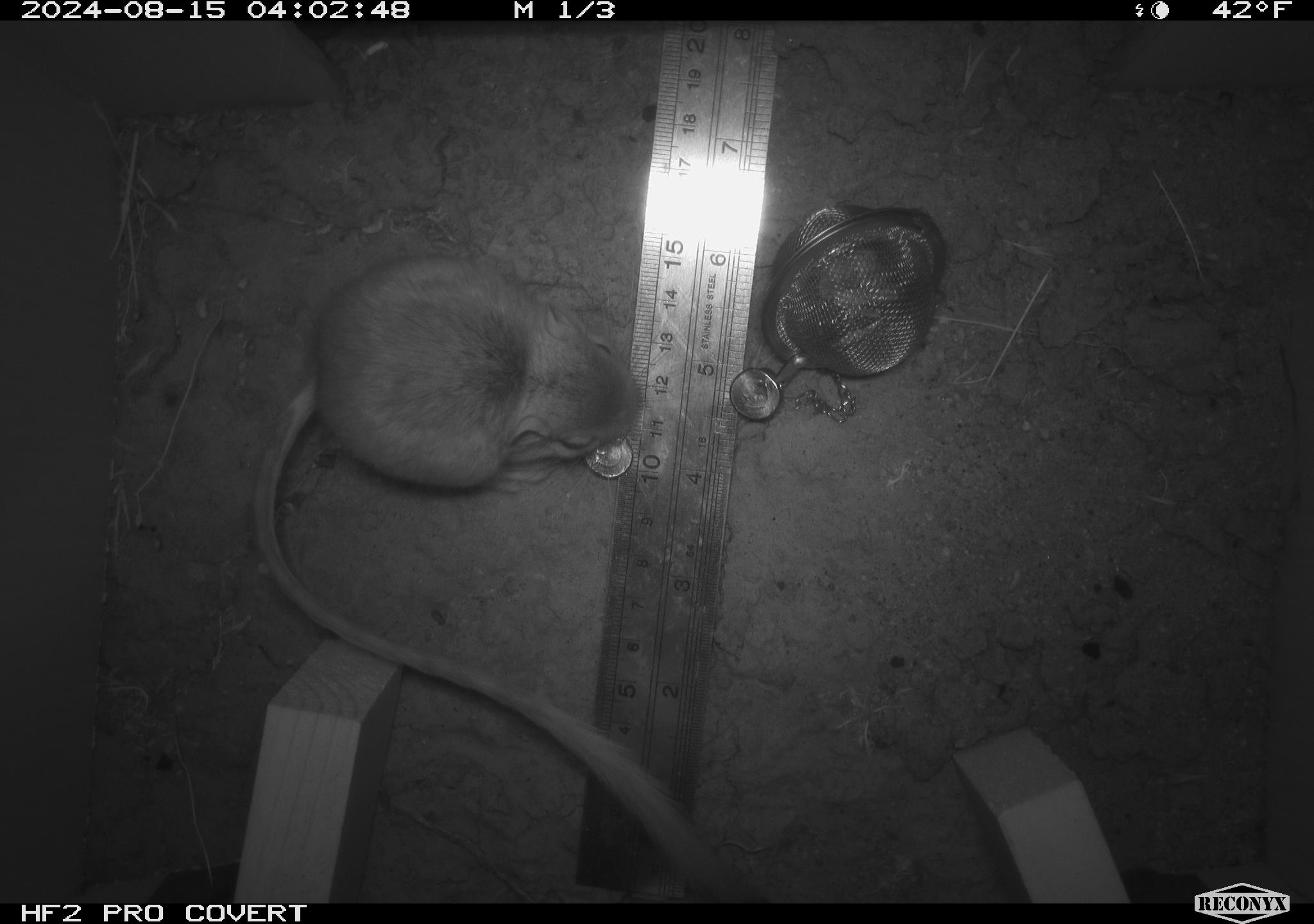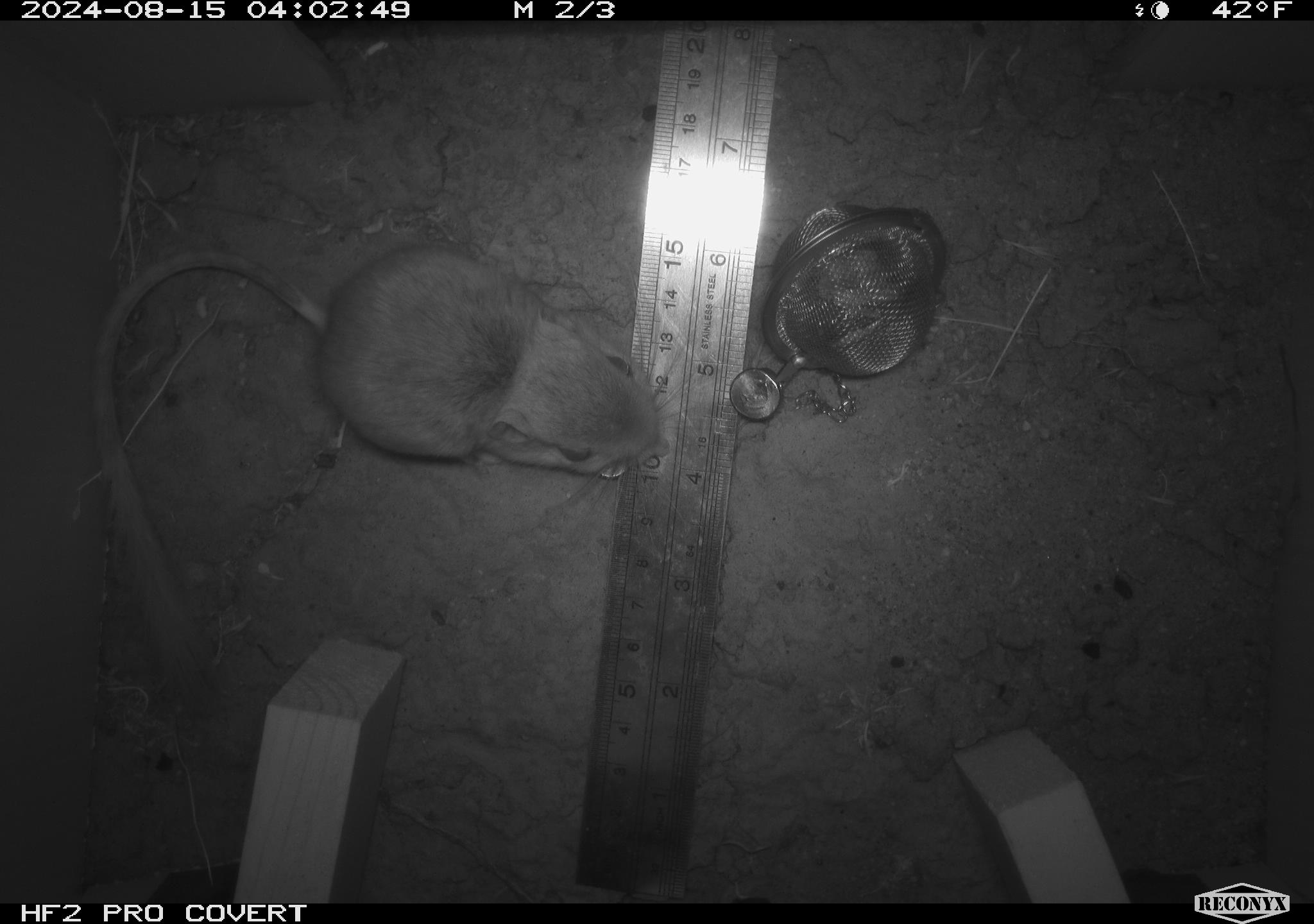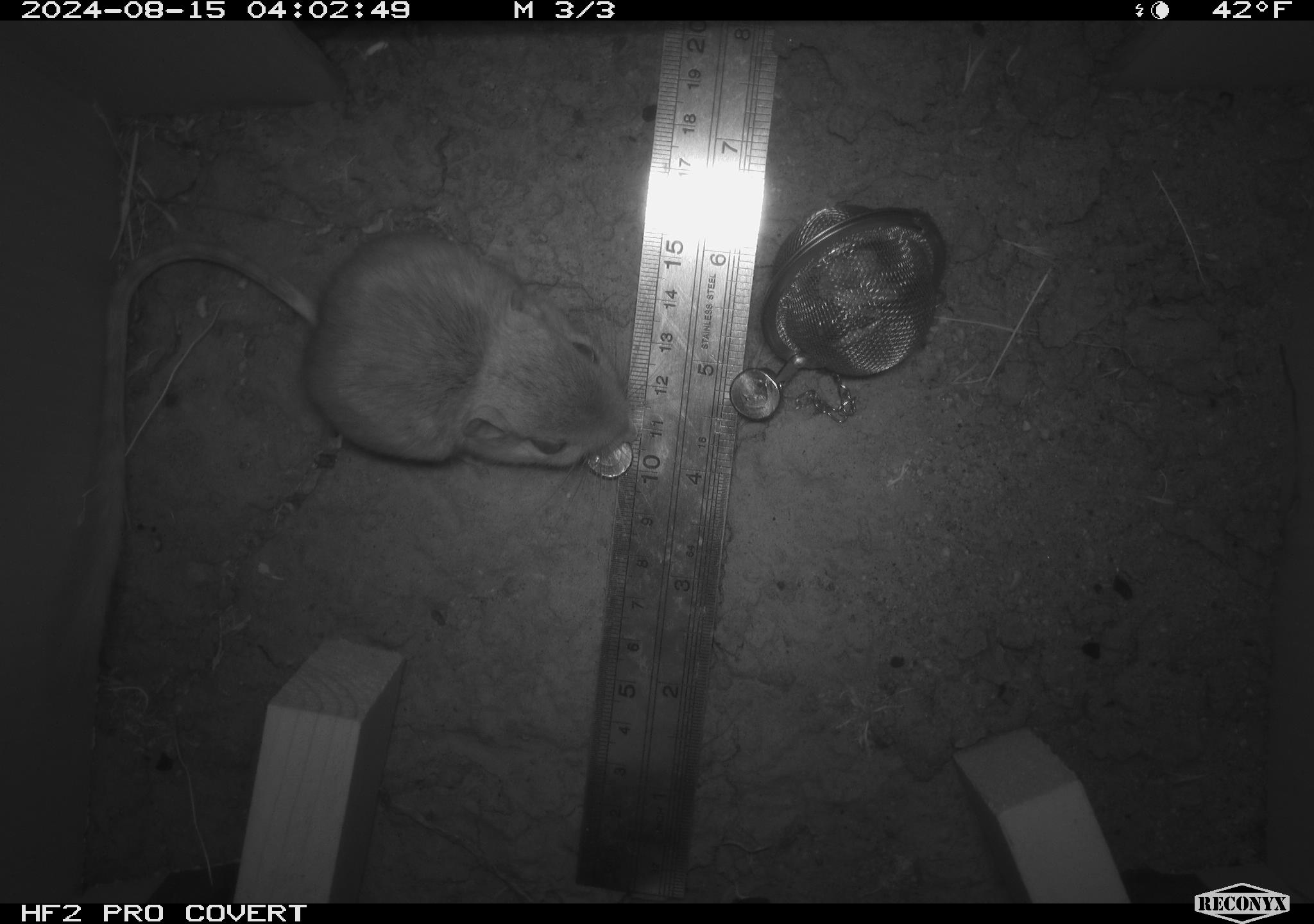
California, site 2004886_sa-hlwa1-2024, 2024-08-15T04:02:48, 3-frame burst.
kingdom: Animalia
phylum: Chordata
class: Mammalia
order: Rodentia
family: Heteromyidae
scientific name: Heteromyidae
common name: kangaroo rats and pocket mice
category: heteromyidae family